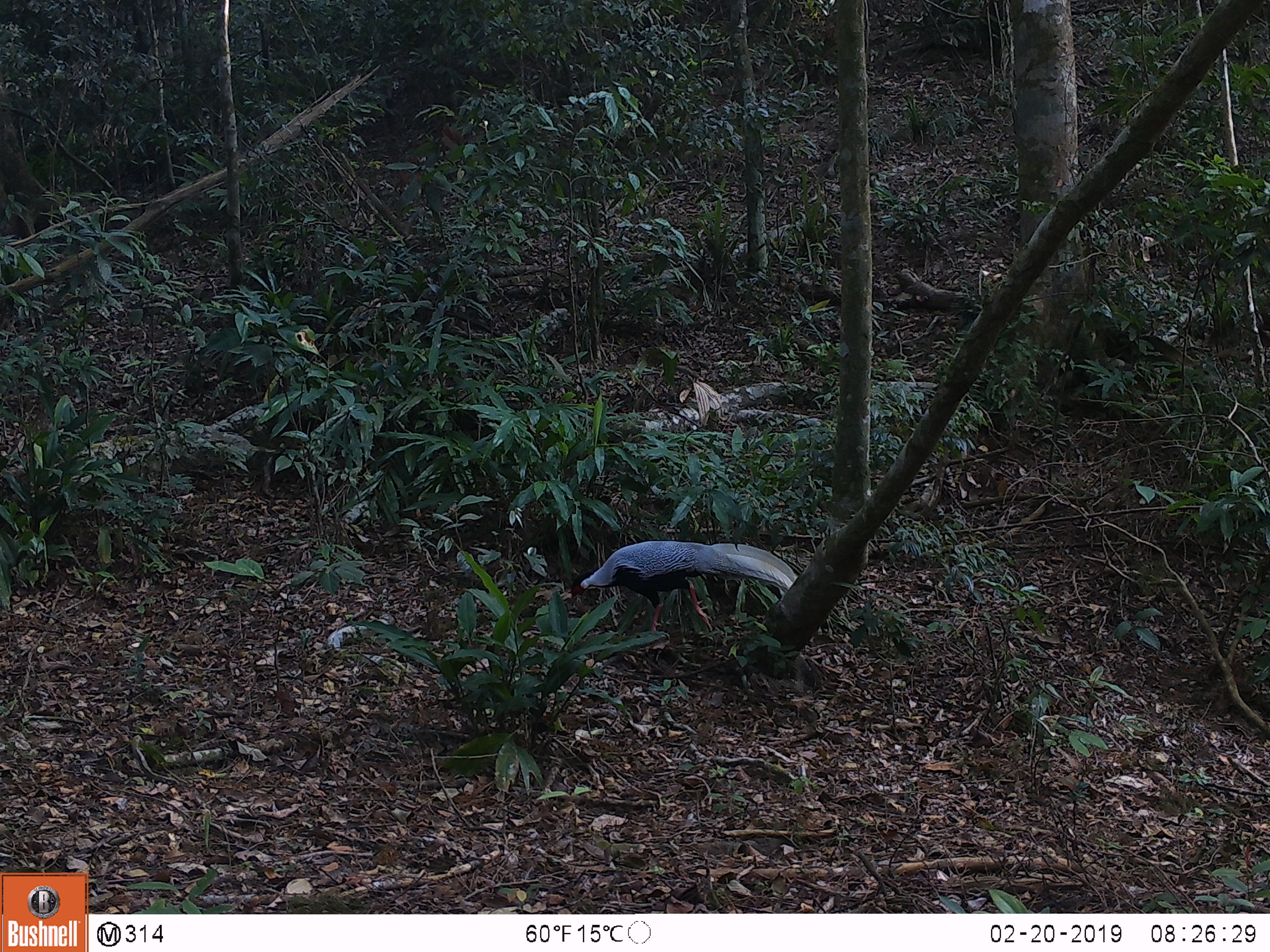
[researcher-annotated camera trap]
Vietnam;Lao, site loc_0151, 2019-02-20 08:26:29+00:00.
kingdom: Animalia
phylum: Chordata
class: Aves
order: Galliformes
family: Phasianidae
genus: Lophura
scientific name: Lophura nycthemera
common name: silver pheasant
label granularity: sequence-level